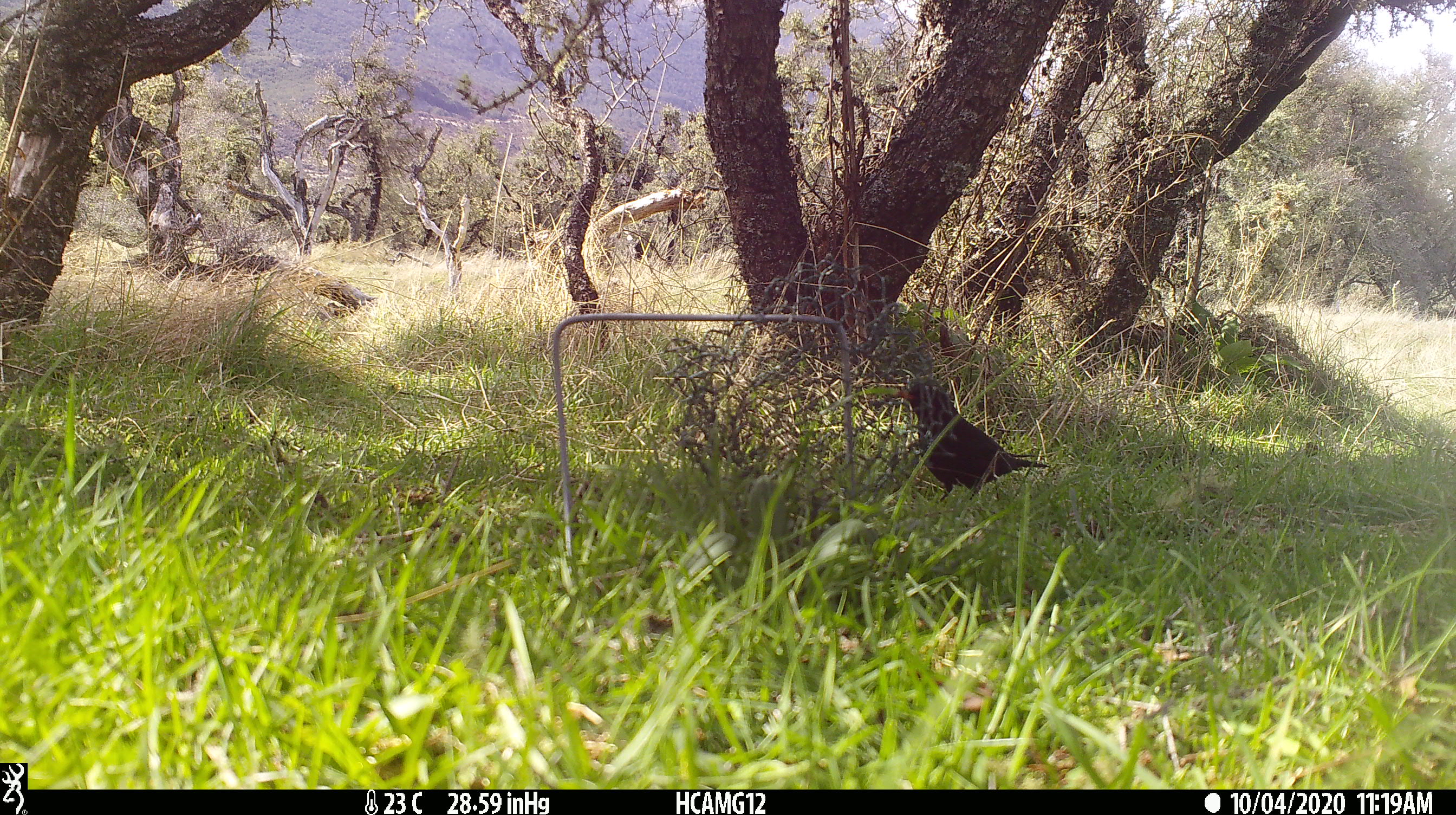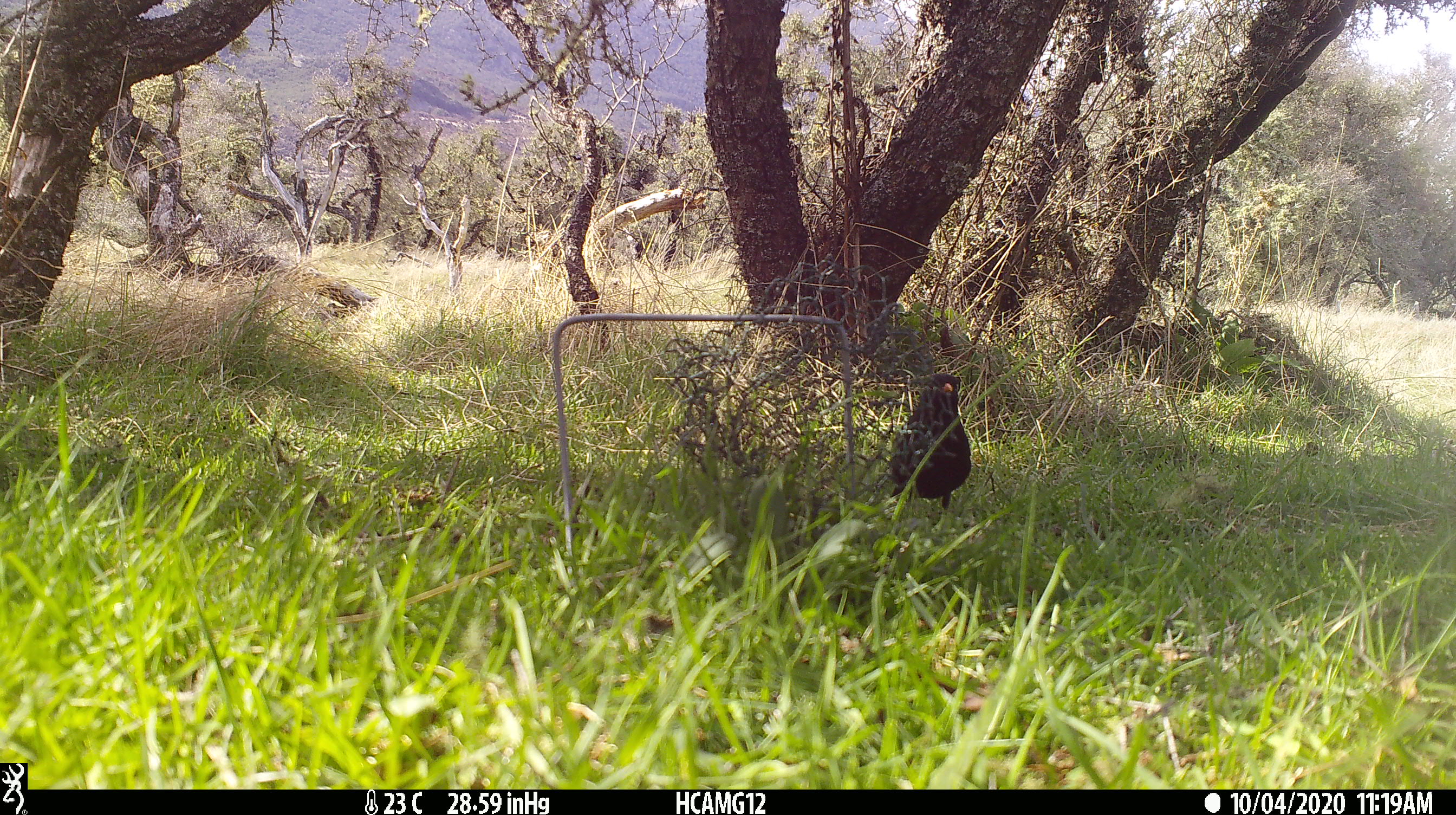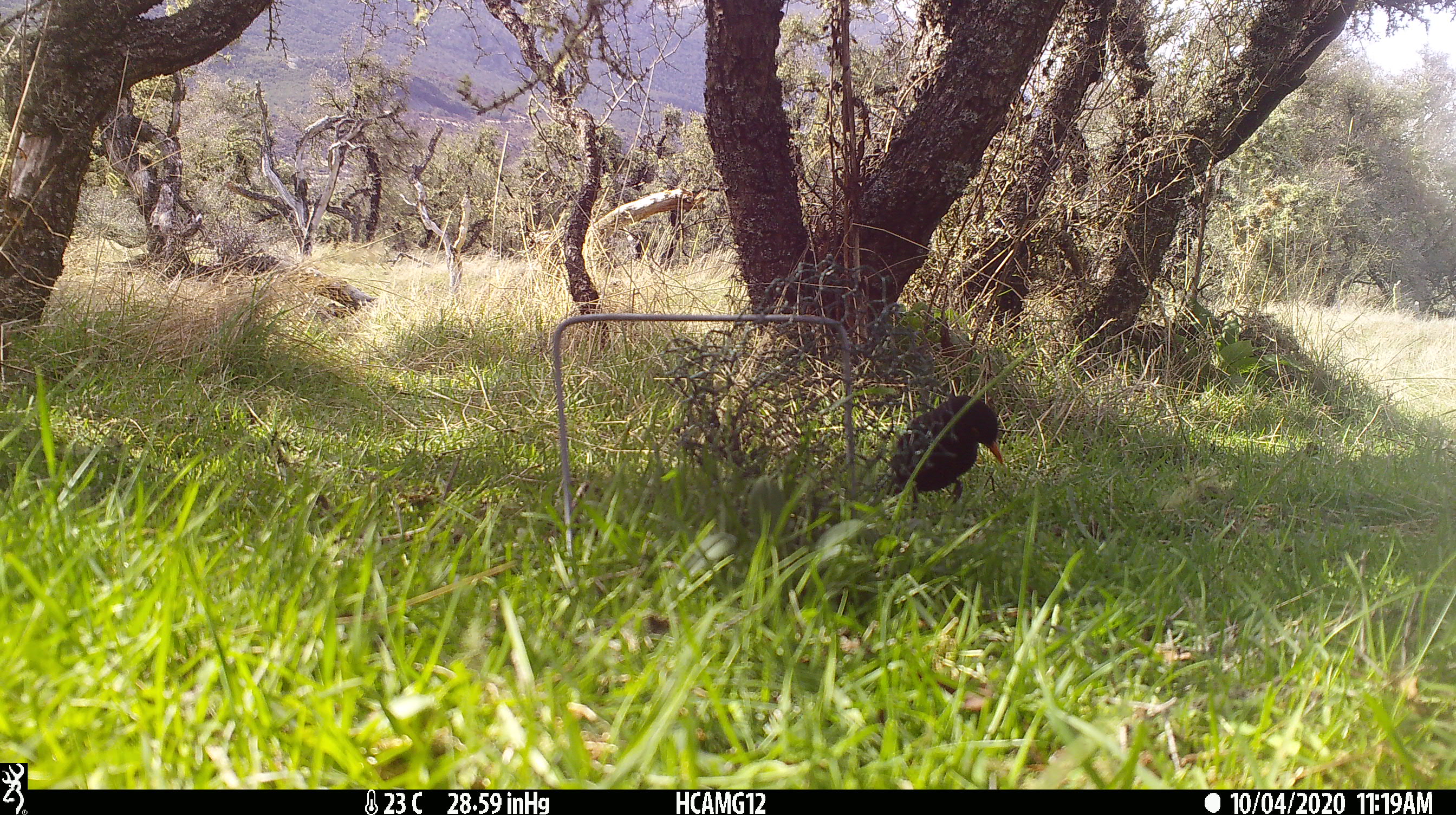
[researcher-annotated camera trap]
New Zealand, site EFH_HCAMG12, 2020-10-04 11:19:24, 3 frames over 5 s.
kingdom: Animalia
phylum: Chordata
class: Aves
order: Passeriformes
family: Turdidae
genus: Turdus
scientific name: Turdus merula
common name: eurasian blackbird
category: blackbird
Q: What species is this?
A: Blackbird (eurasian blackbird) (Turdus merula).